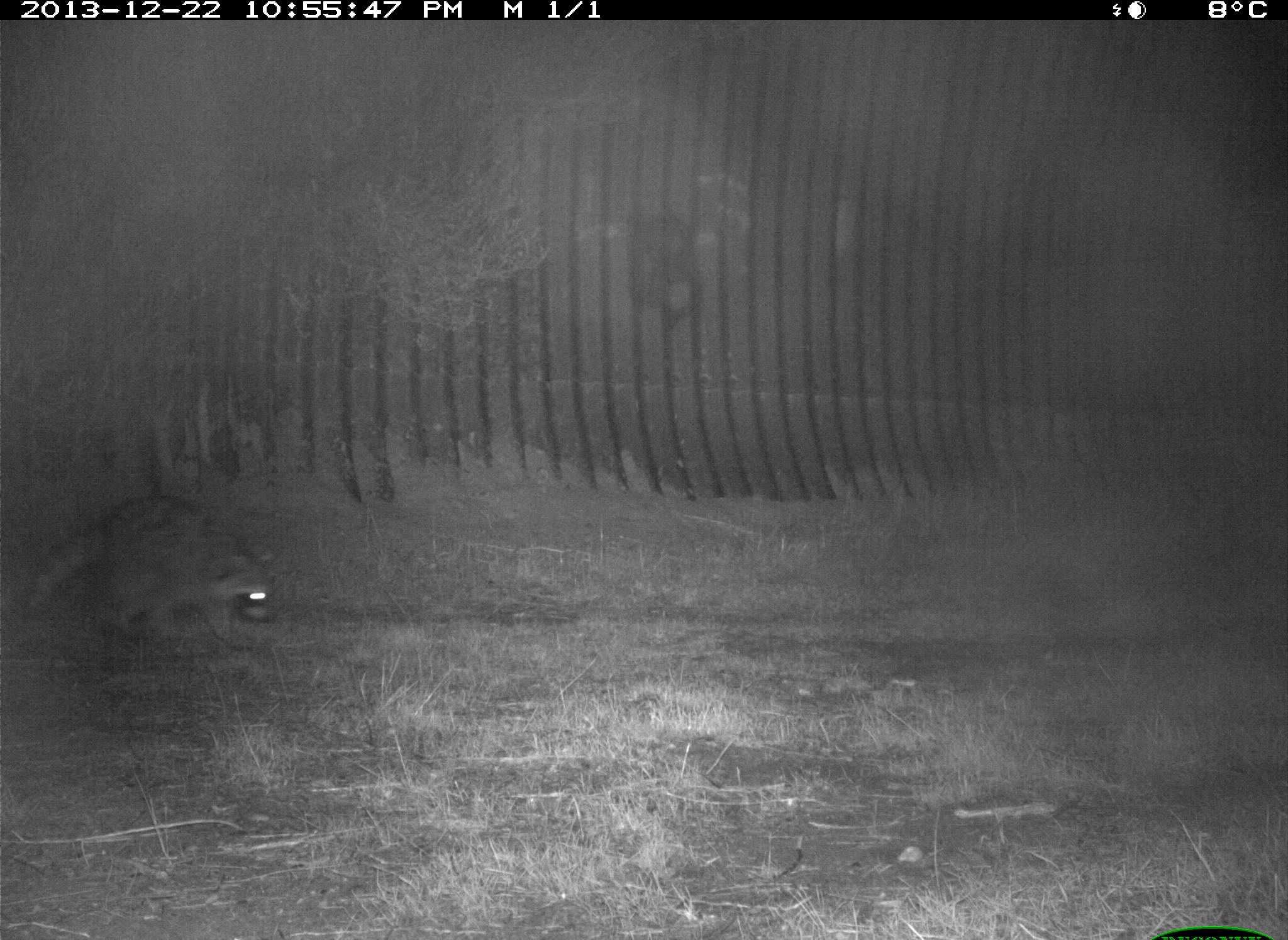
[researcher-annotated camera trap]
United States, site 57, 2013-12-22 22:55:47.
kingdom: Animalia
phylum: Chordata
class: Mammalia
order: Carnivora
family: Procyonidae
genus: Procyon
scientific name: Procyon lotor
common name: raccoon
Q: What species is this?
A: Raccoon (Procyon lotor).